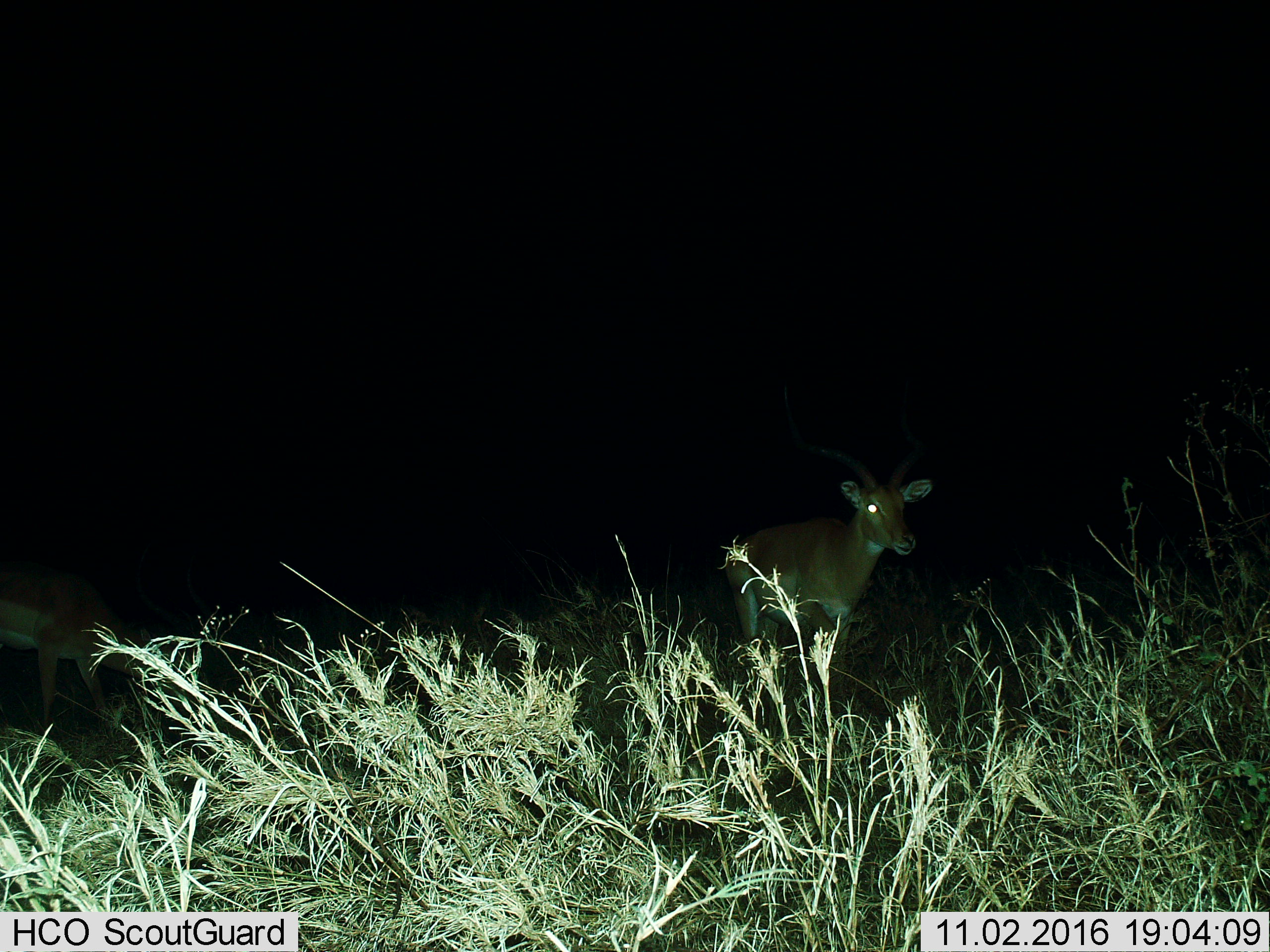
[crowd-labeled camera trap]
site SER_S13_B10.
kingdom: Animalia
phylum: Chordata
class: Mammalia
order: Artiodactyla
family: Bovidae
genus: Aepyceros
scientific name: Aepyceros melampus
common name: impala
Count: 1.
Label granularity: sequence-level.